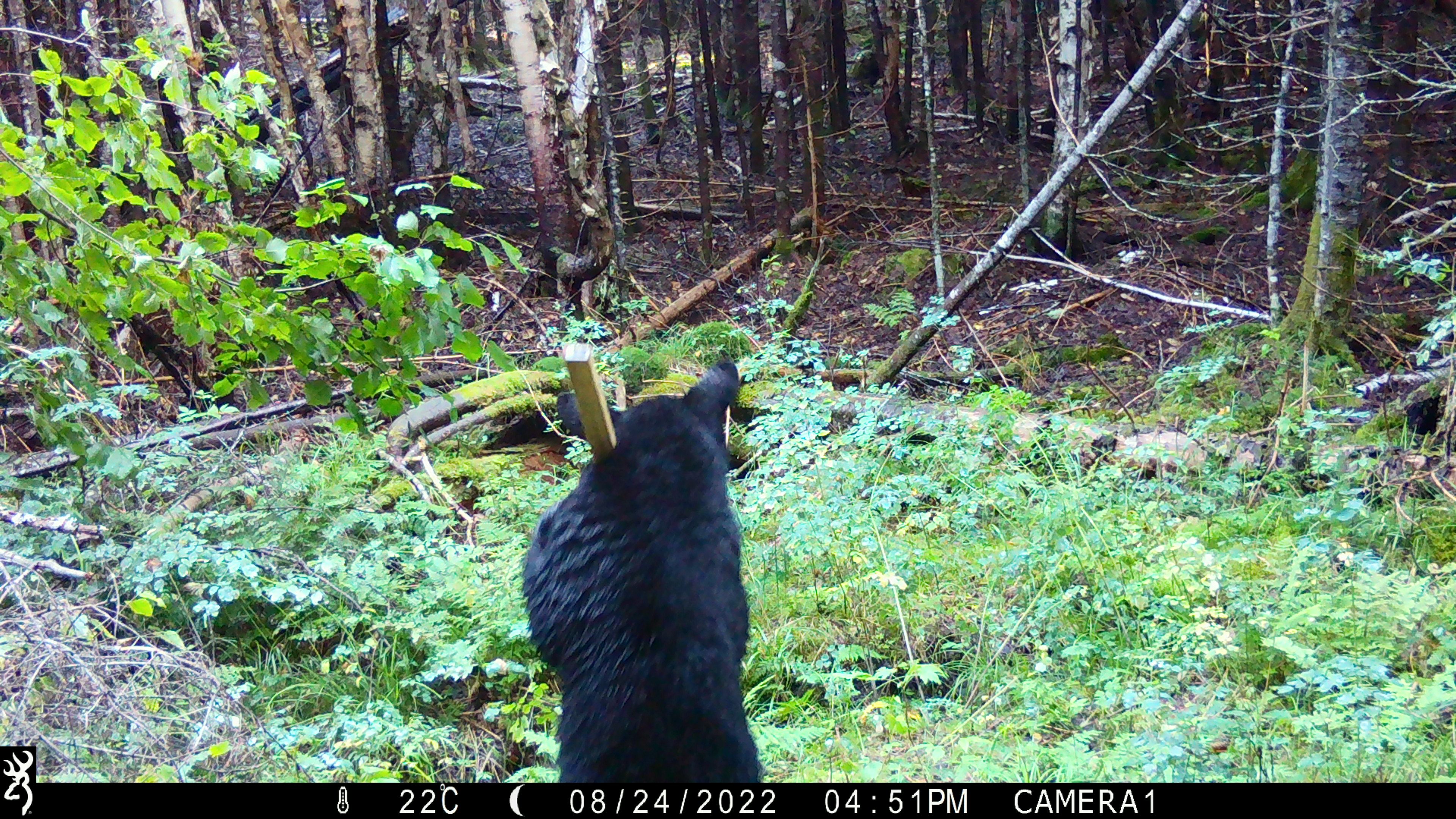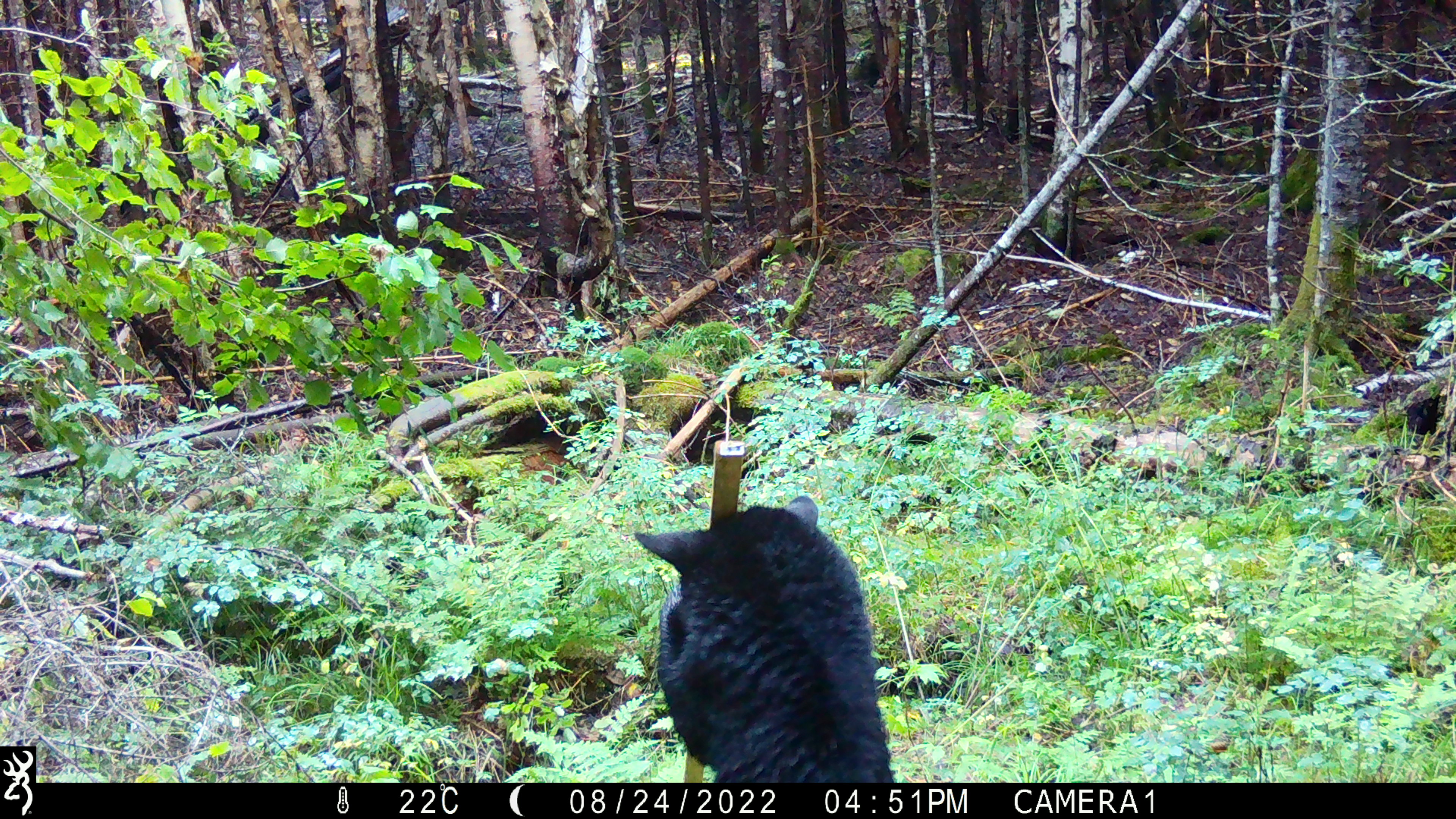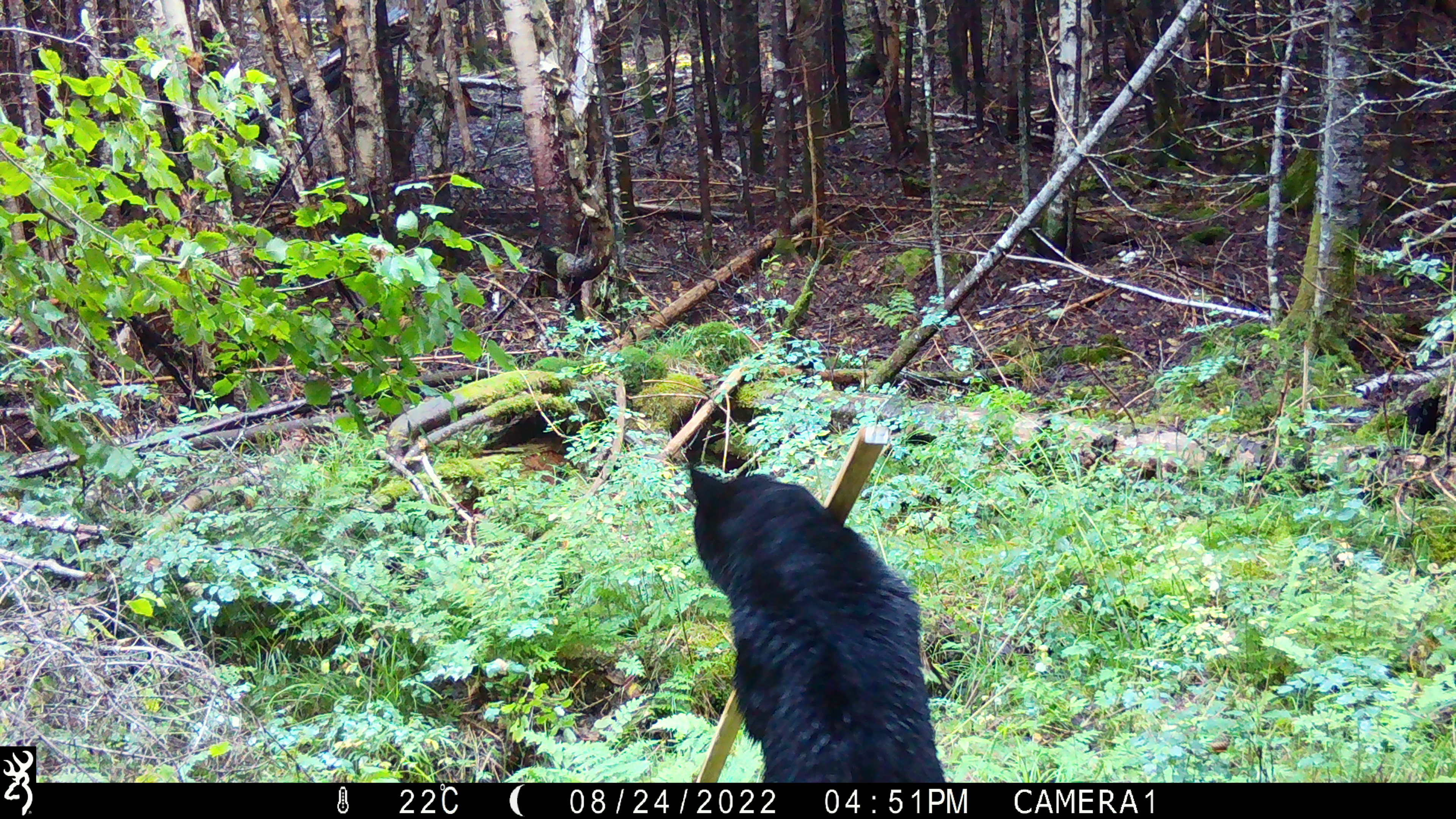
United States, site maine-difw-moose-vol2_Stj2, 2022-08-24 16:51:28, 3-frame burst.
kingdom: Animalia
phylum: Chordata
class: Mammalia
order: Carnivora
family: Ursidae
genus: Ursus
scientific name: Ursus americanus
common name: black bear